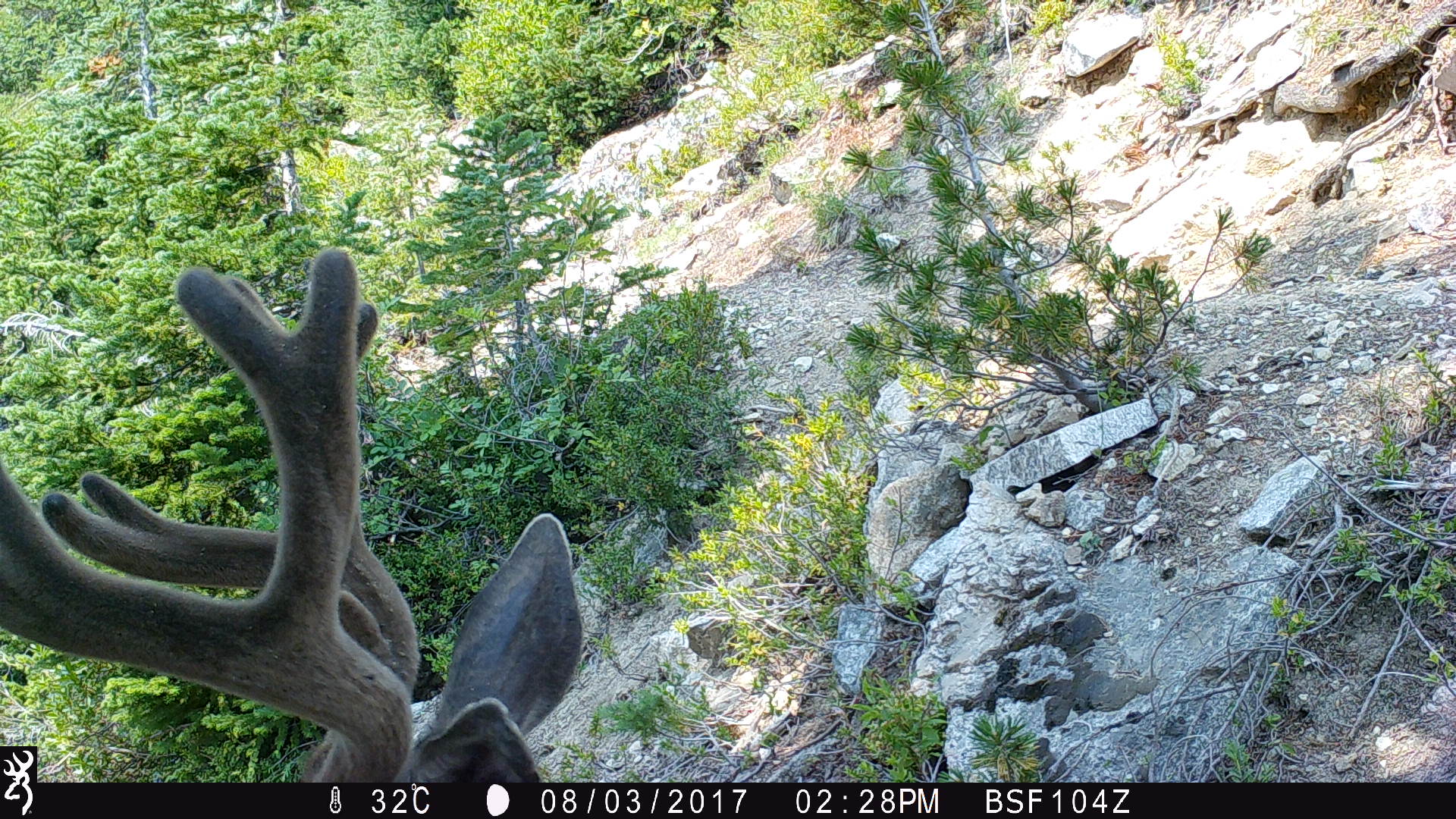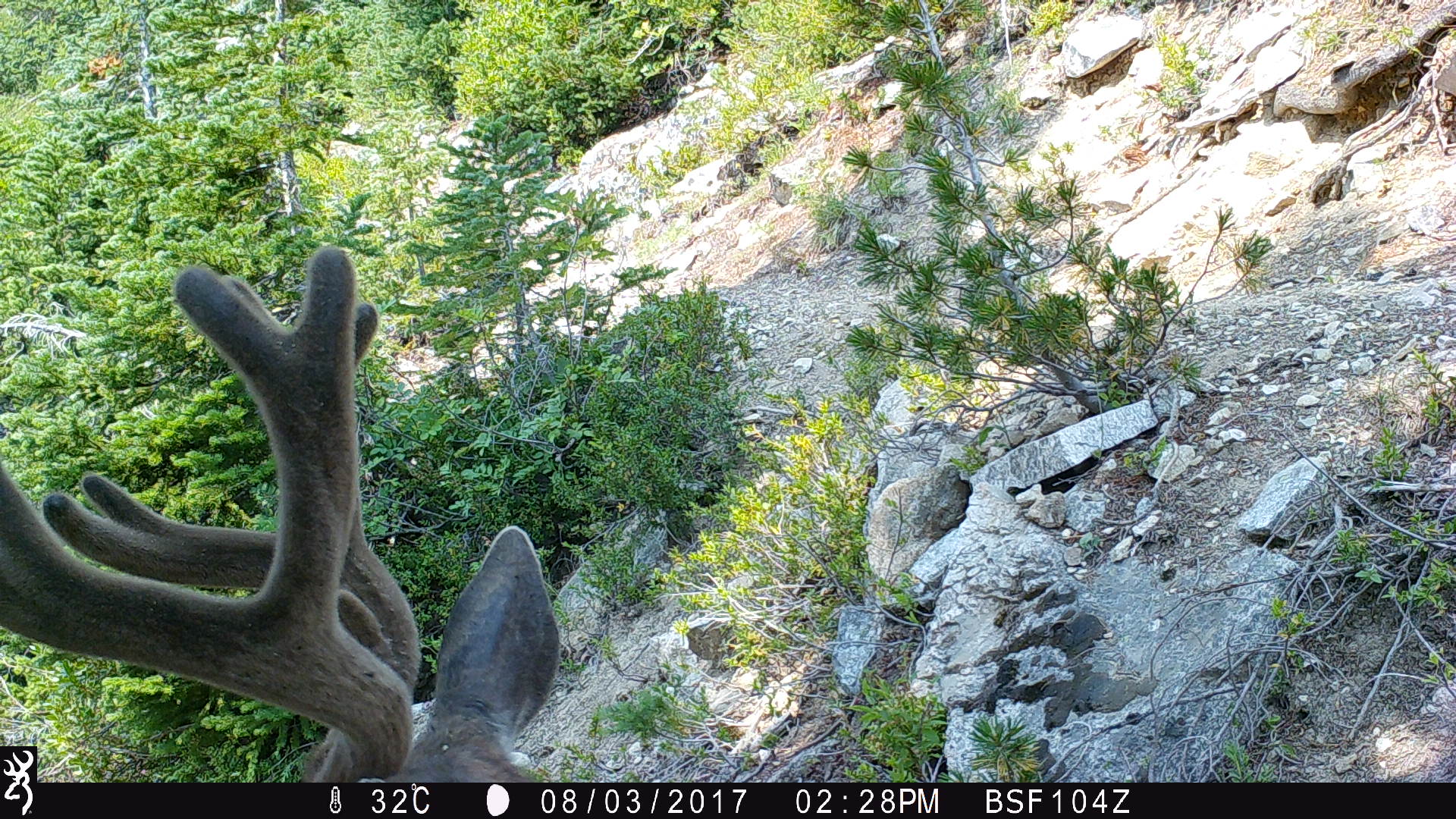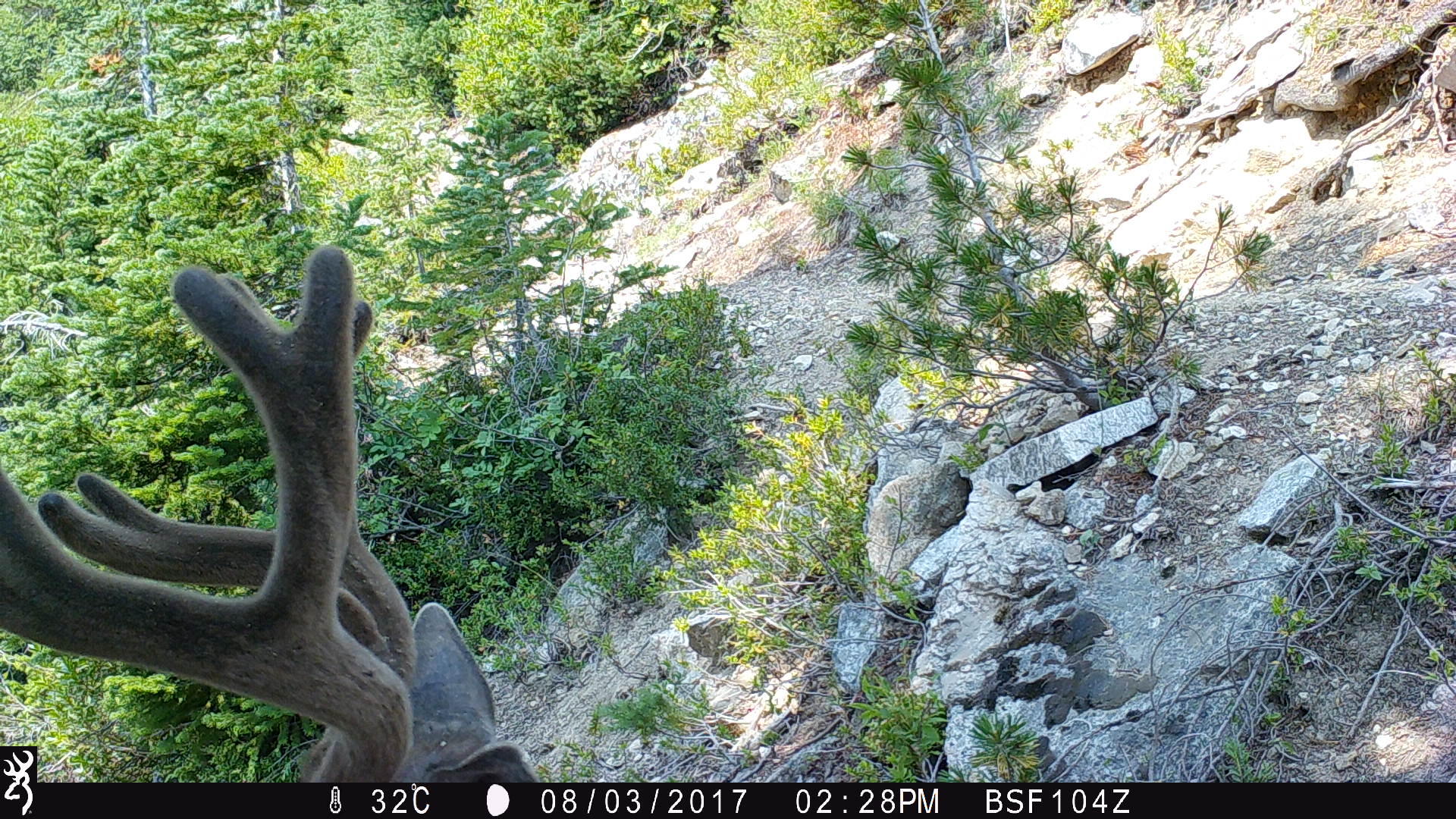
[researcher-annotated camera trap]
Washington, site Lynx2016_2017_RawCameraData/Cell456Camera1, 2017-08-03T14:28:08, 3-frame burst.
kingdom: Animalia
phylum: Chordata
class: Mammalia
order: Artiodactyla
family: Cervidae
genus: Odocoileus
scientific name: Odocoileus hemionus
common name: mule deer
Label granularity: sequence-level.